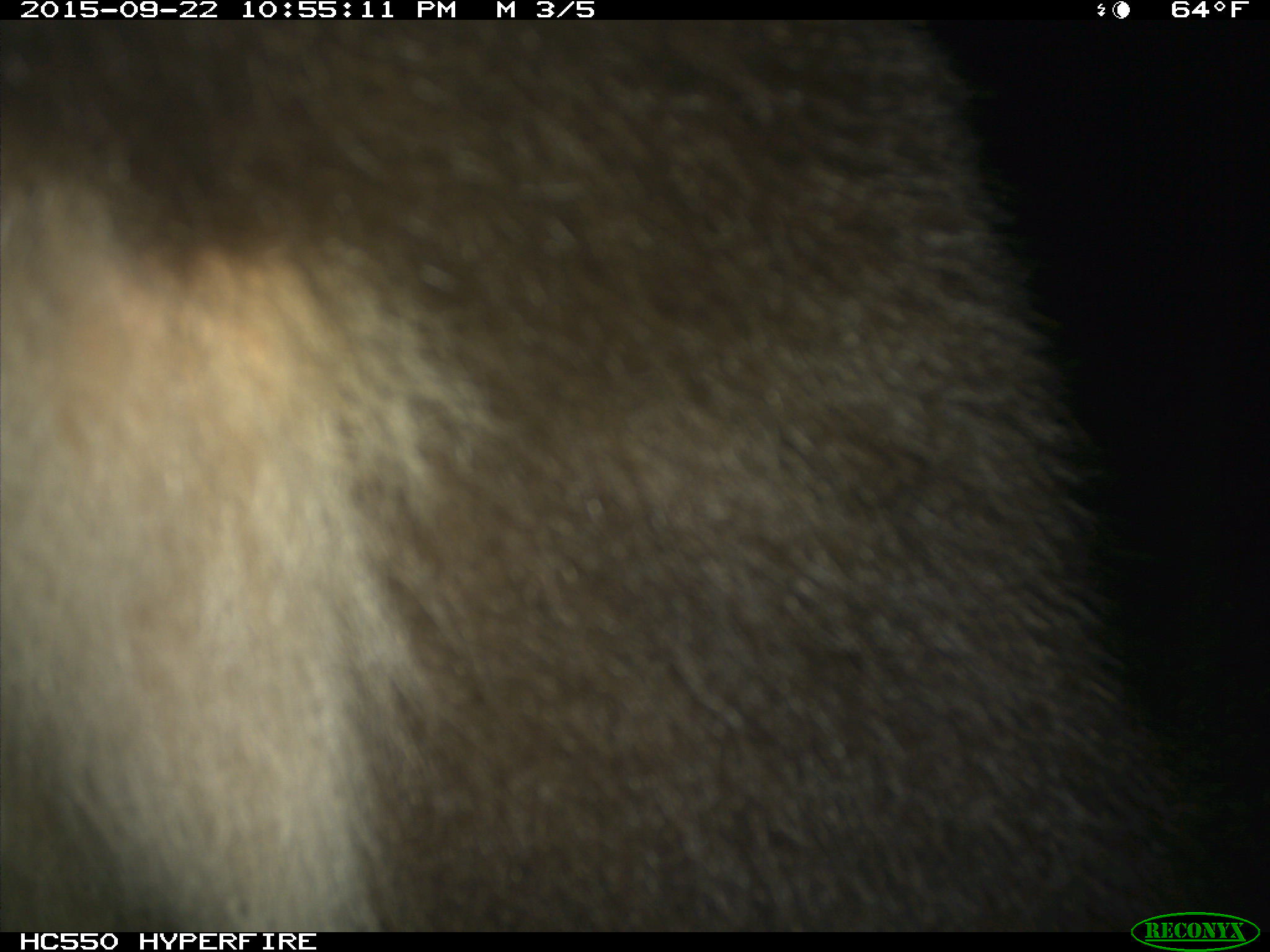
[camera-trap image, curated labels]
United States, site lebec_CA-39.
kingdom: Animalia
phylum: Chordata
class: Mammalia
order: Carnivora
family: Ursidae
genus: Ursus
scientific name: Ursus americanus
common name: american black bear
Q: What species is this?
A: Ursus americanus (american black bear).